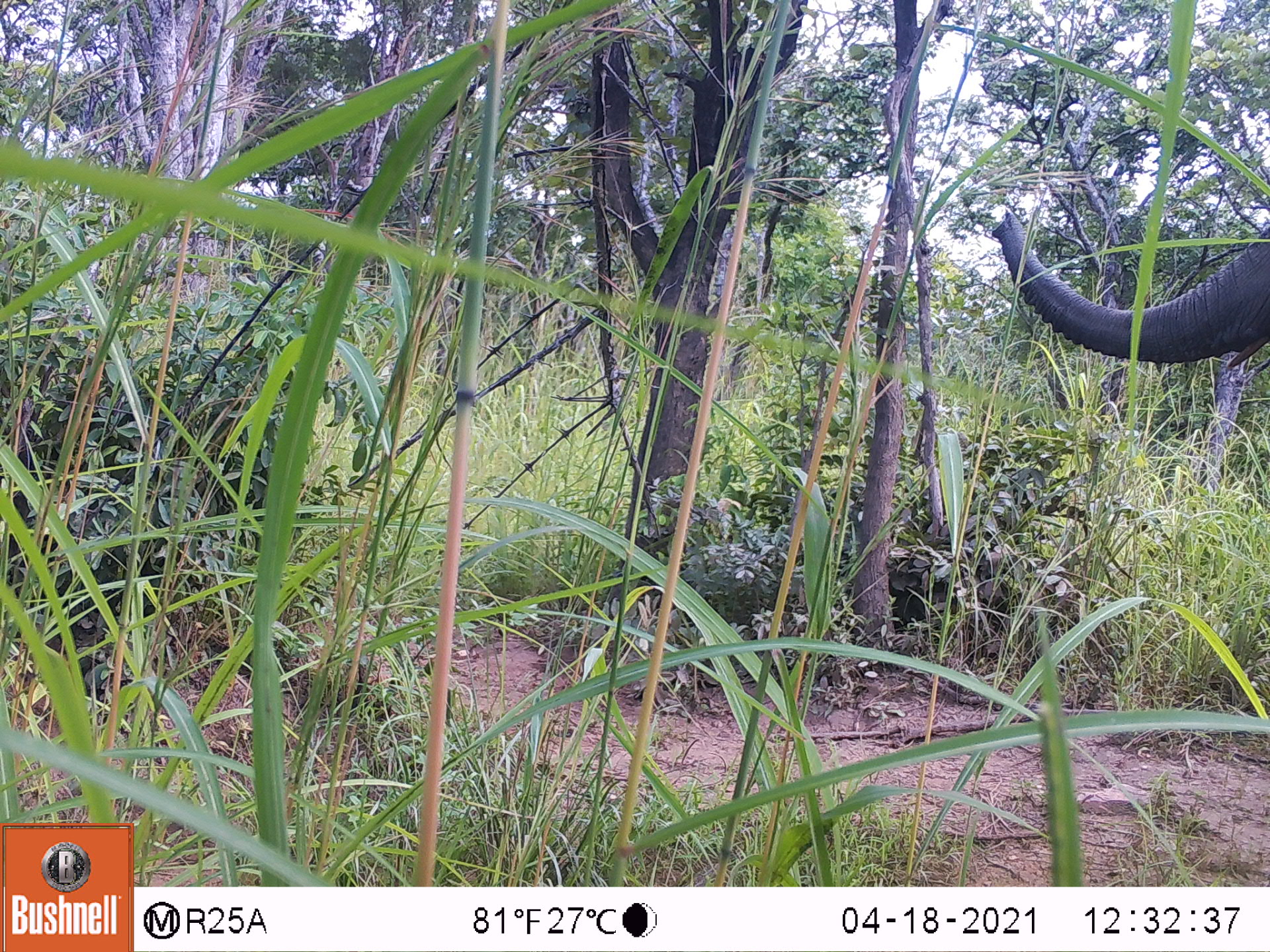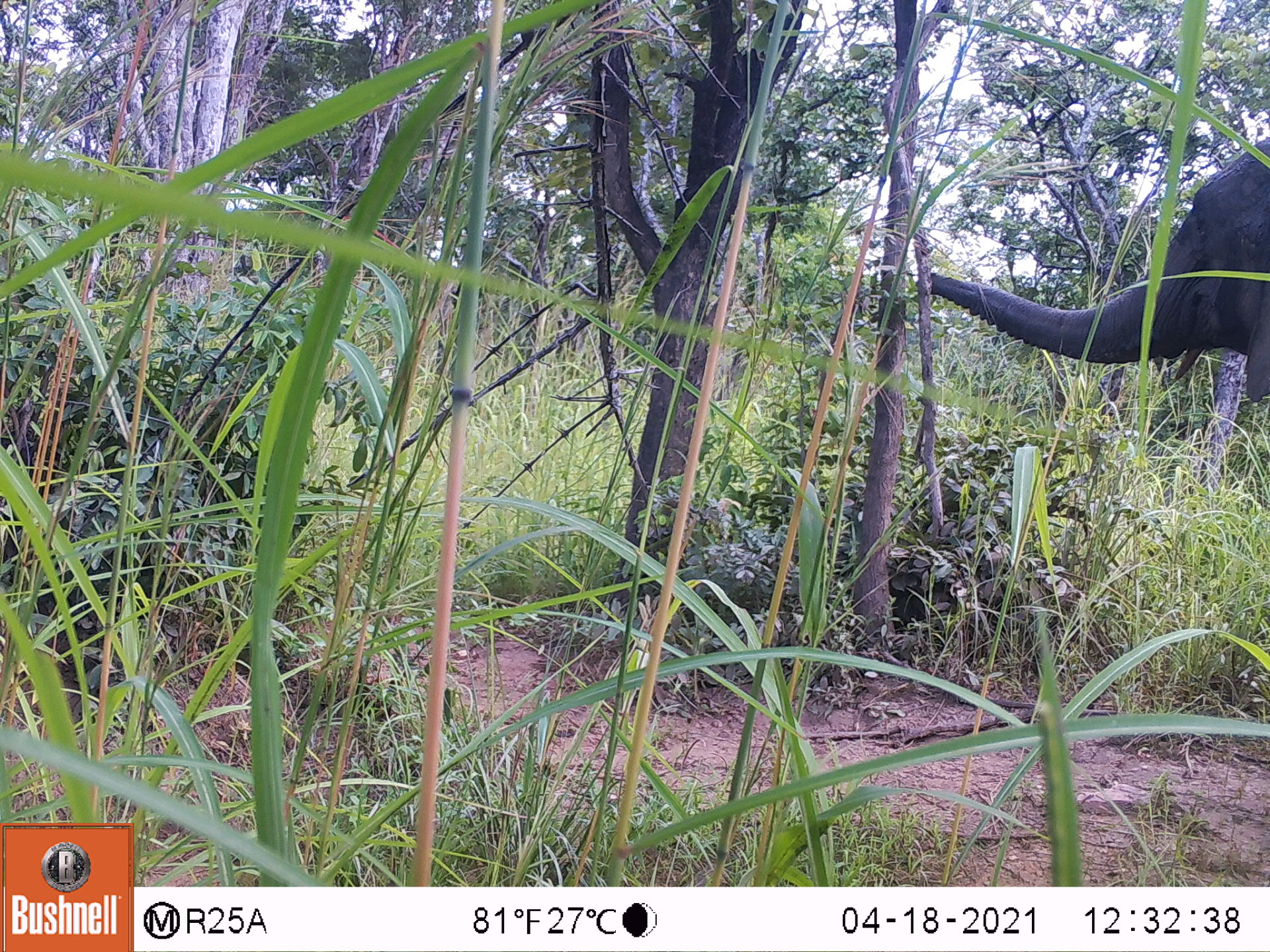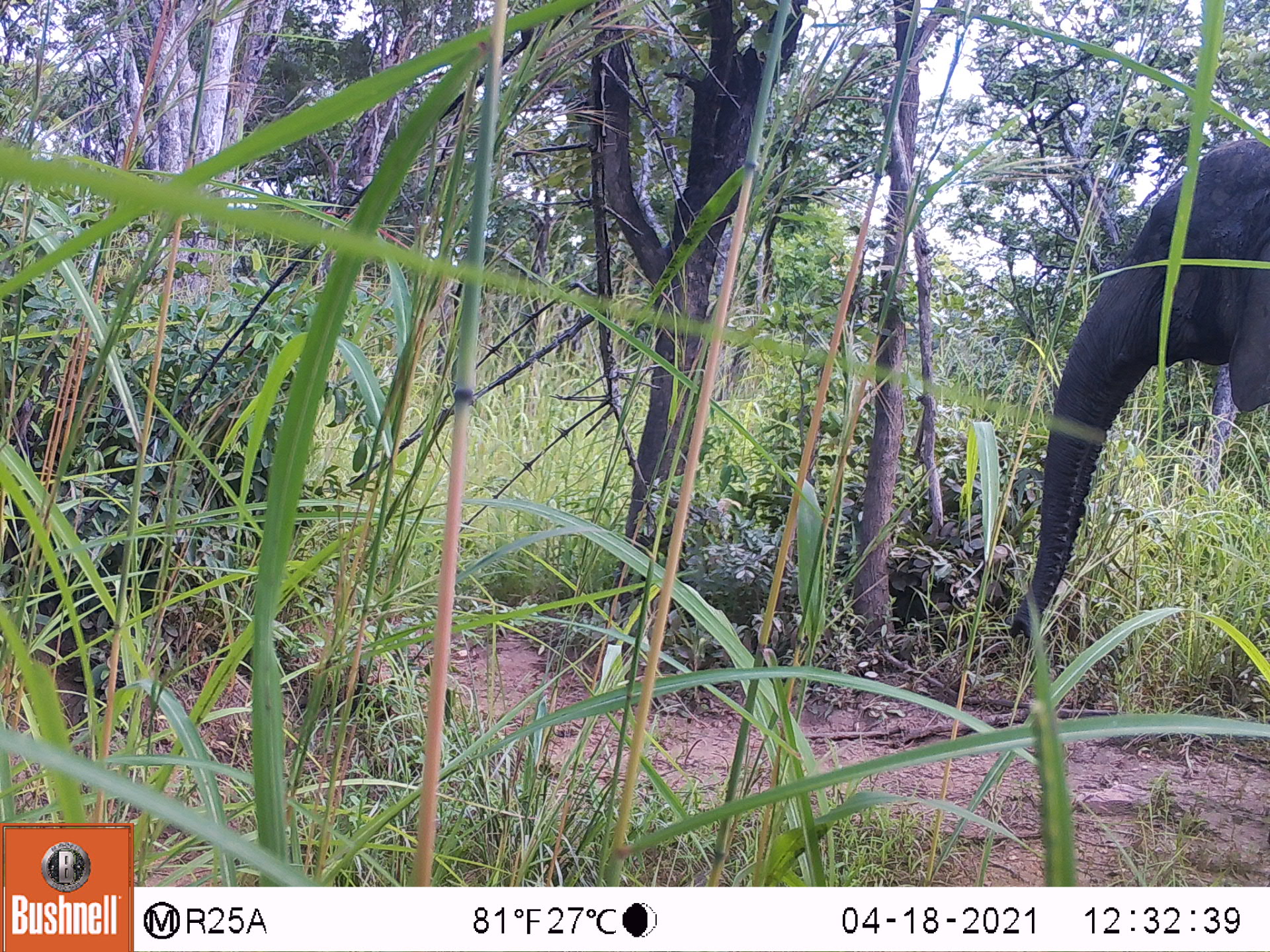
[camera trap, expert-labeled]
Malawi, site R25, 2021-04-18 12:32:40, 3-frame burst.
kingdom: Animalia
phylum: Chordata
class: Mammalia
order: Proboscidea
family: Elephantidae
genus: Loxodonta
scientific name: Loxodonta africana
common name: african savanna elephant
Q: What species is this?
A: African savanna elephant (Loxodonta africana).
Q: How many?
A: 1.